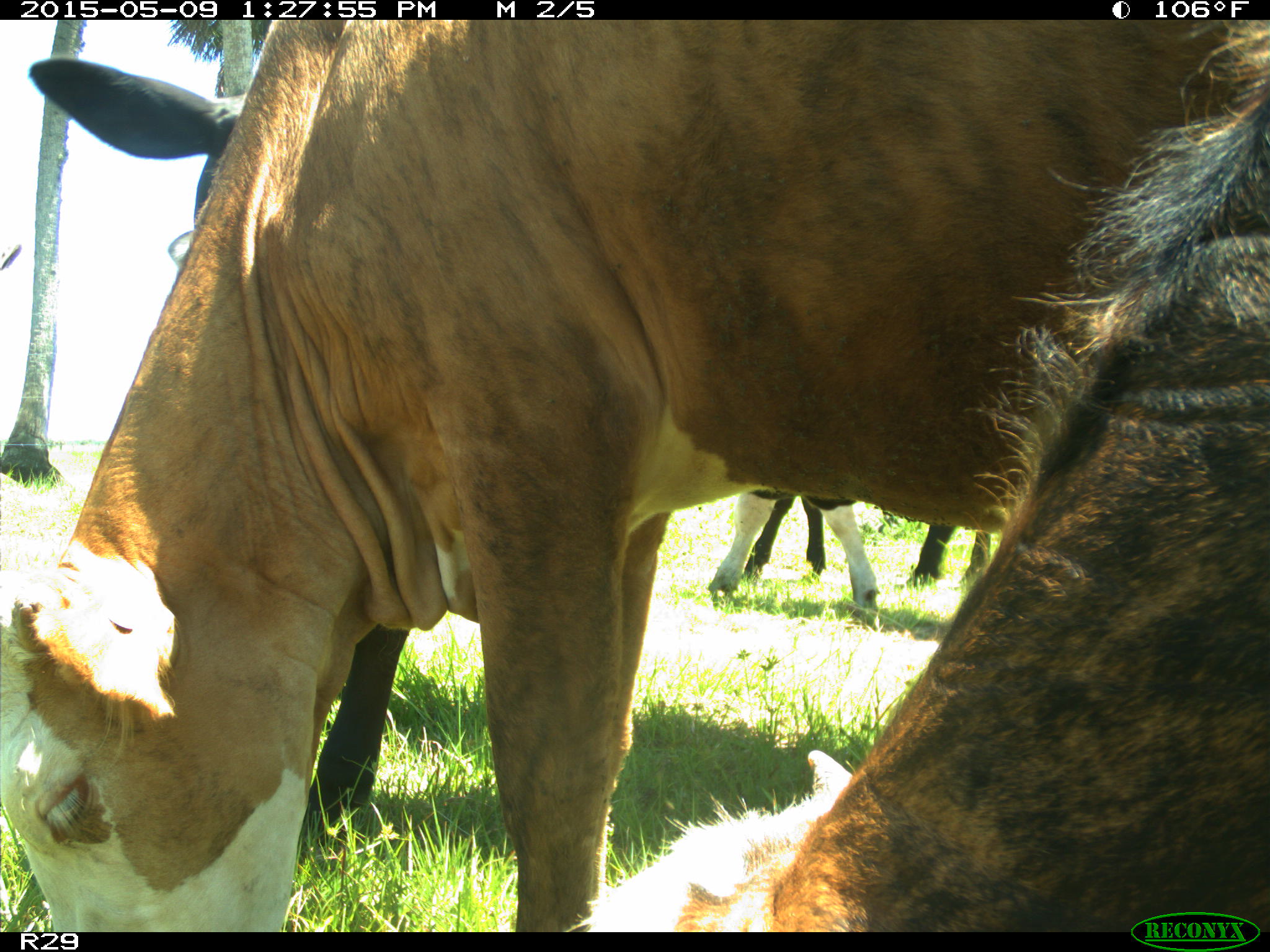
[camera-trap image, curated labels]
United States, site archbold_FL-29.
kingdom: Animalia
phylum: Chordata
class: Mammalia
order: Artiodactyla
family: Bovidae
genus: Bos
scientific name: Bos taurus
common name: domestic cow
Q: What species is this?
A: Bos taurus (domestic cow).